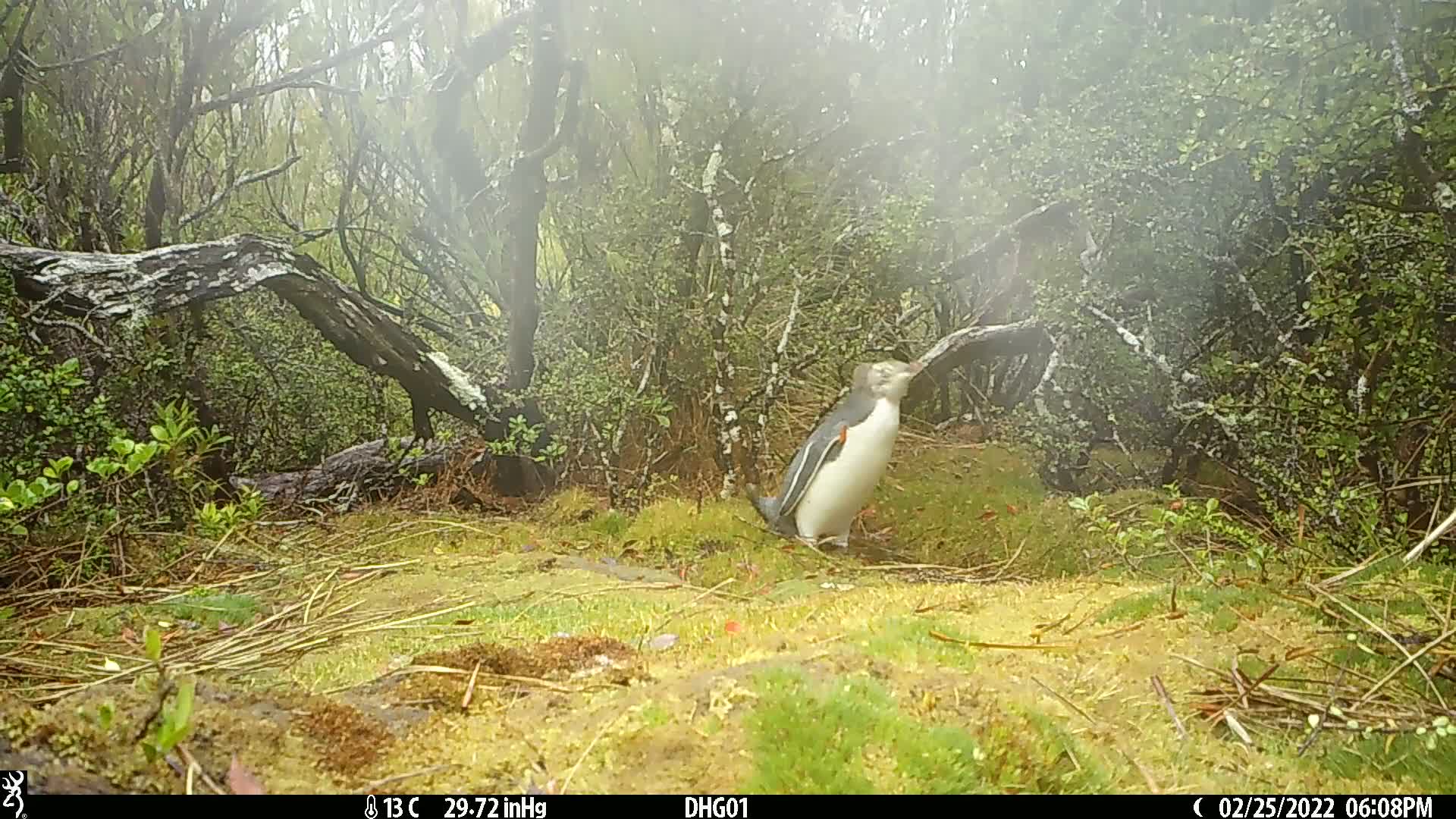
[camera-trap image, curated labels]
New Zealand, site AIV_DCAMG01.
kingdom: Animalia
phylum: Chordata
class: Aves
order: Sphenisciformes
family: Spheniscidae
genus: Megadyptes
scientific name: Megadyptes antipodes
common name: yellow-eyed penguin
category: yellow eyed penguin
Yellow eyed penguin (yellow-eyed penguin) (Megadyptes antipodes).